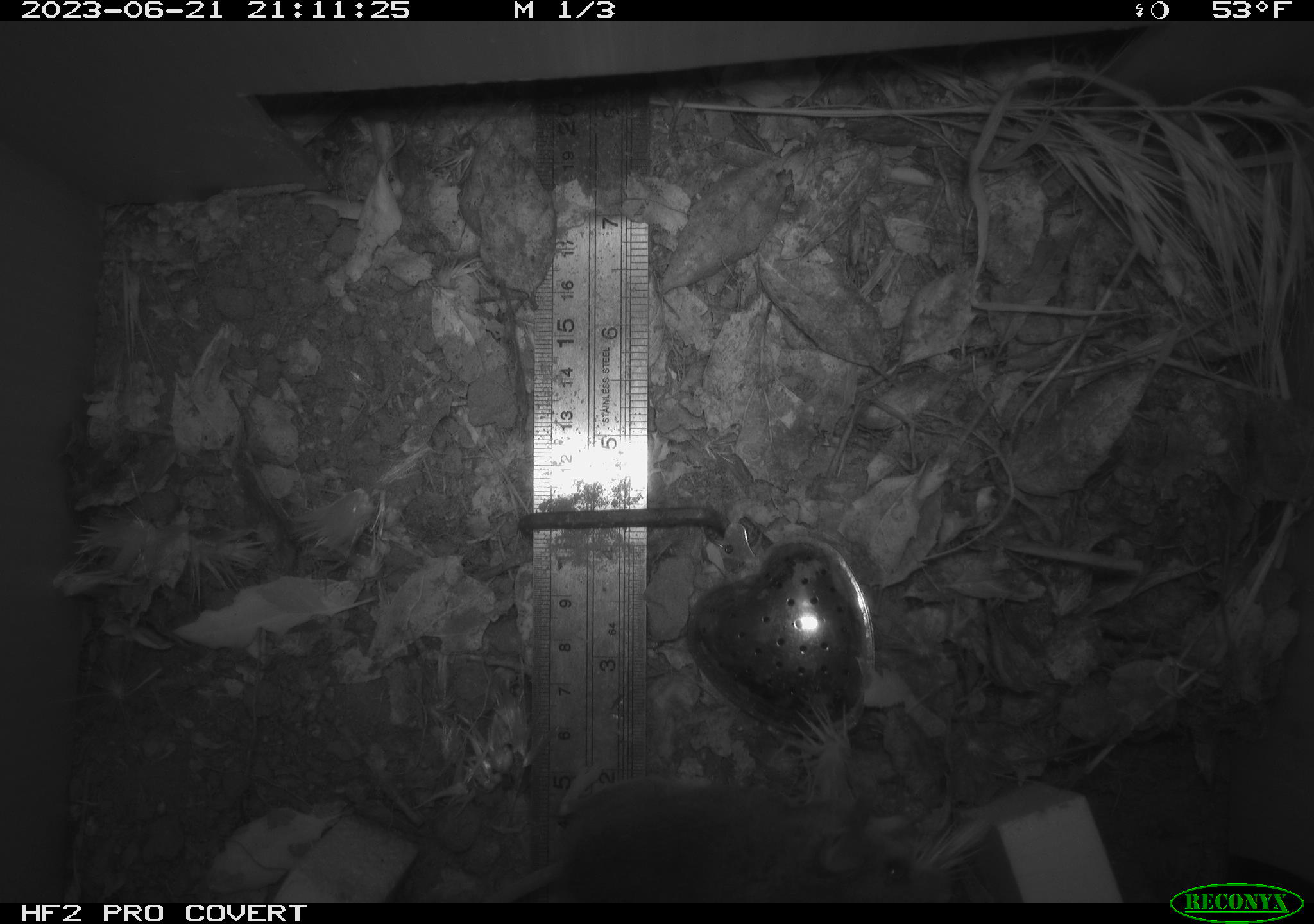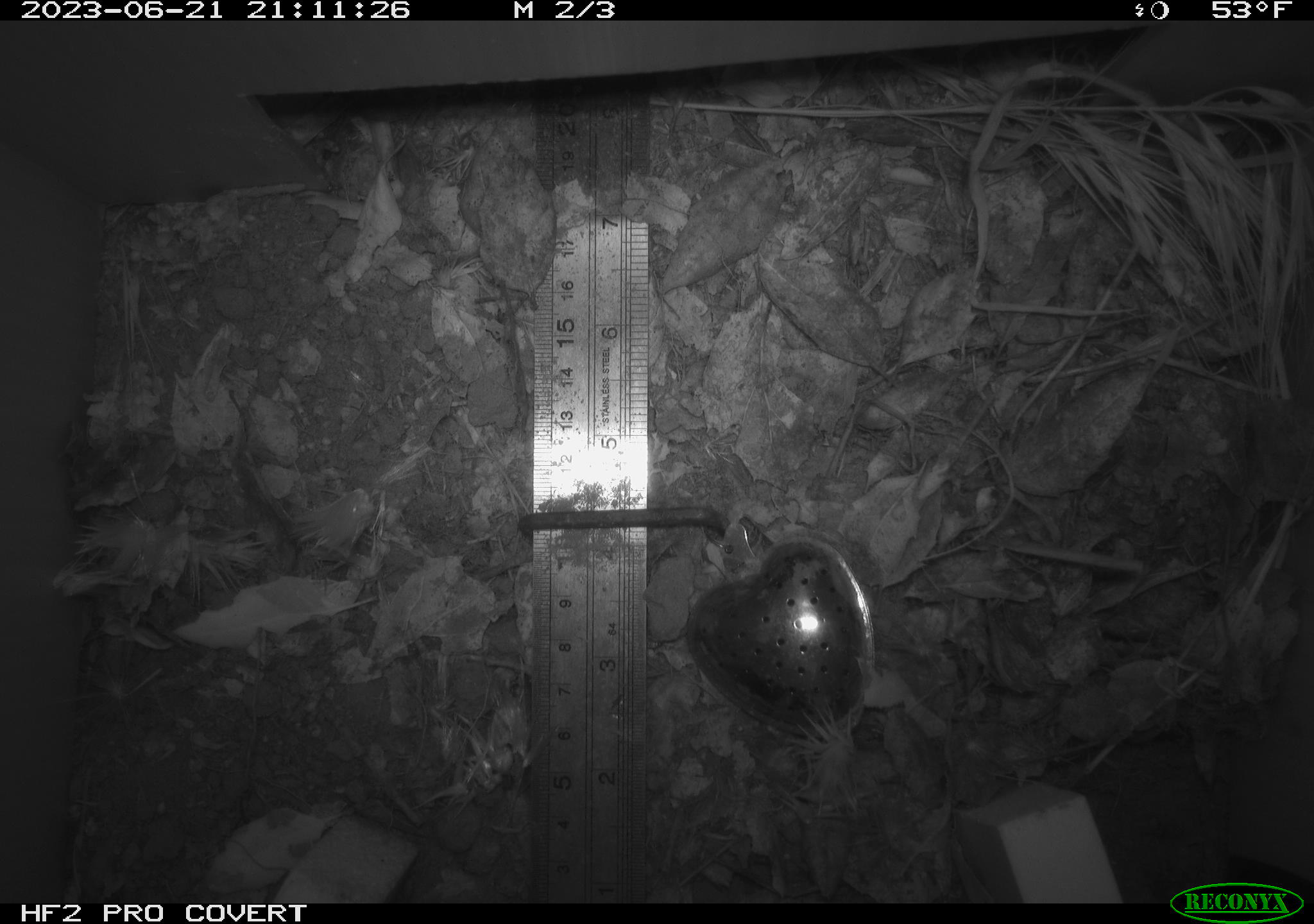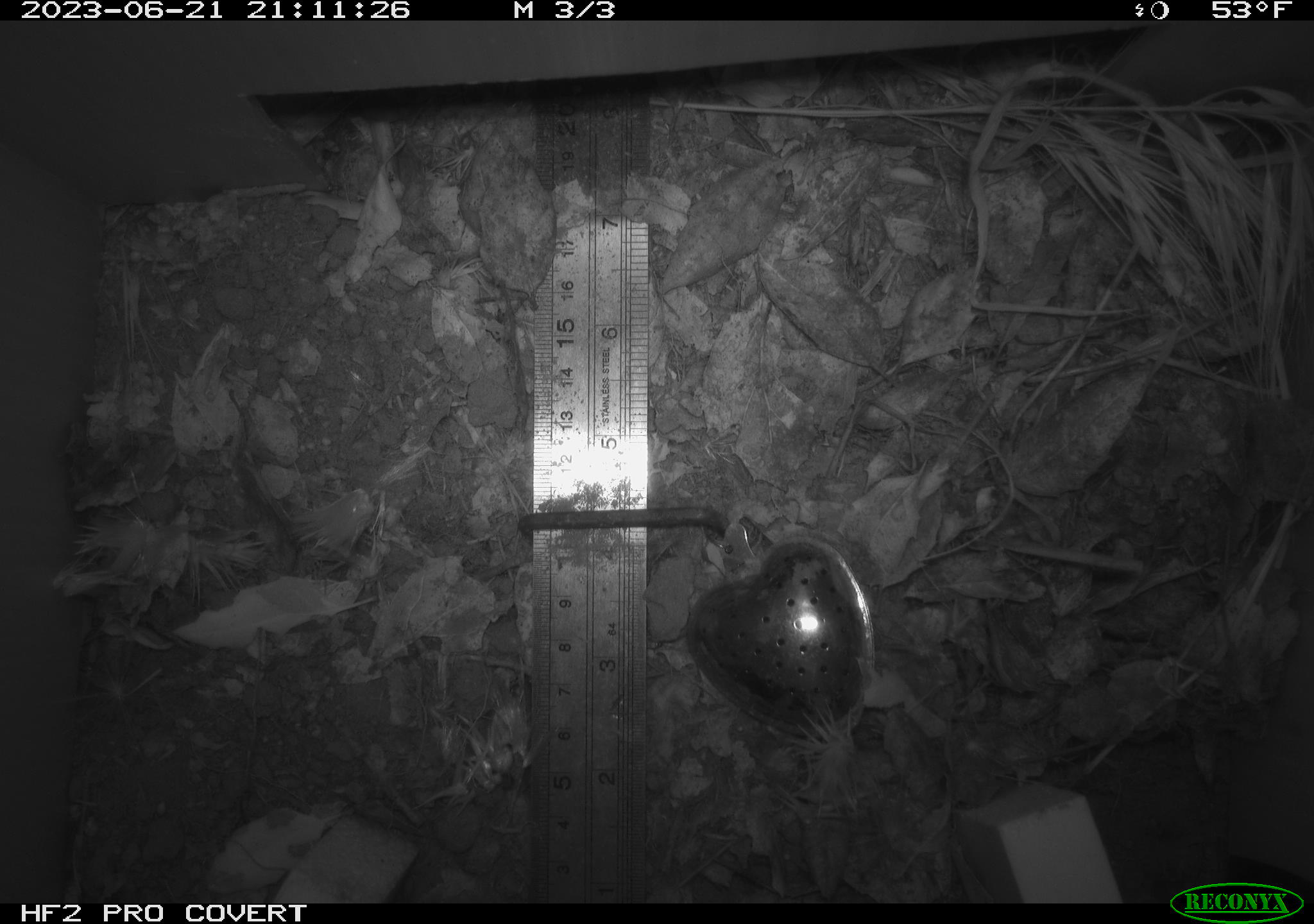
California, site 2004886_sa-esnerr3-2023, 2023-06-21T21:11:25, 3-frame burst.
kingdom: Animalia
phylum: Chordata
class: Mammalia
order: Rodentia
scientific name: Rodentia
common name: mouse species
Mouse species (Rodentia).